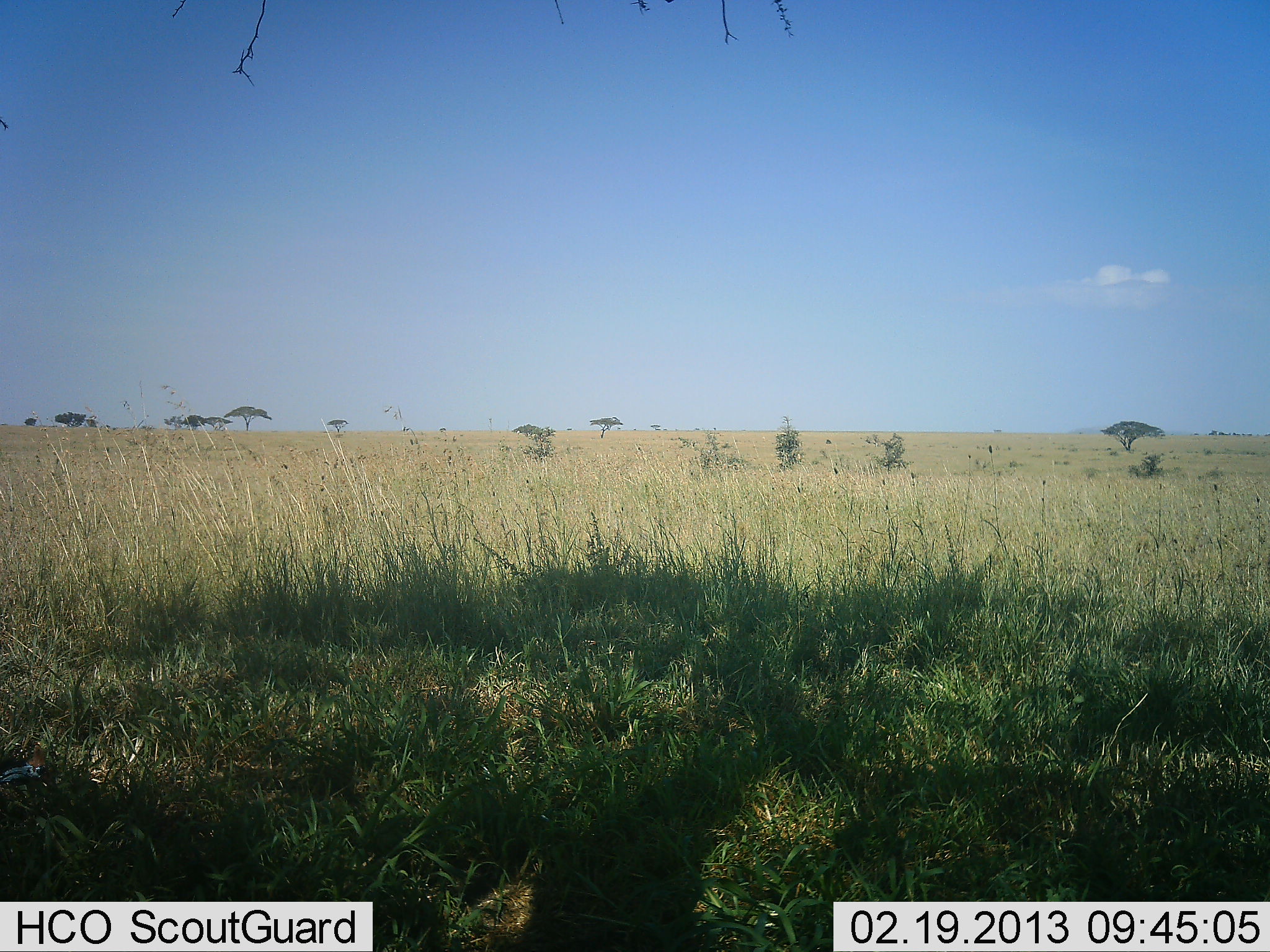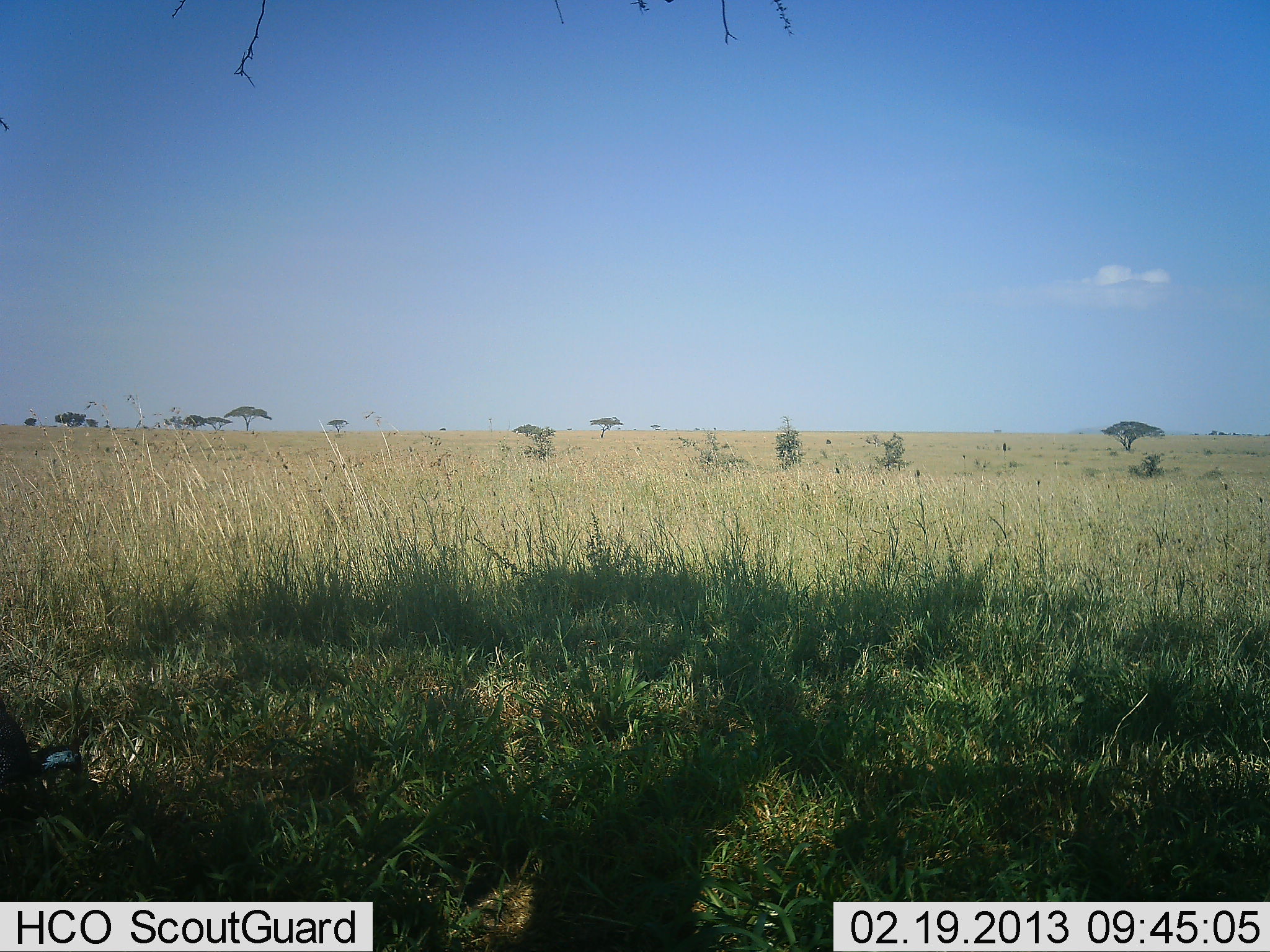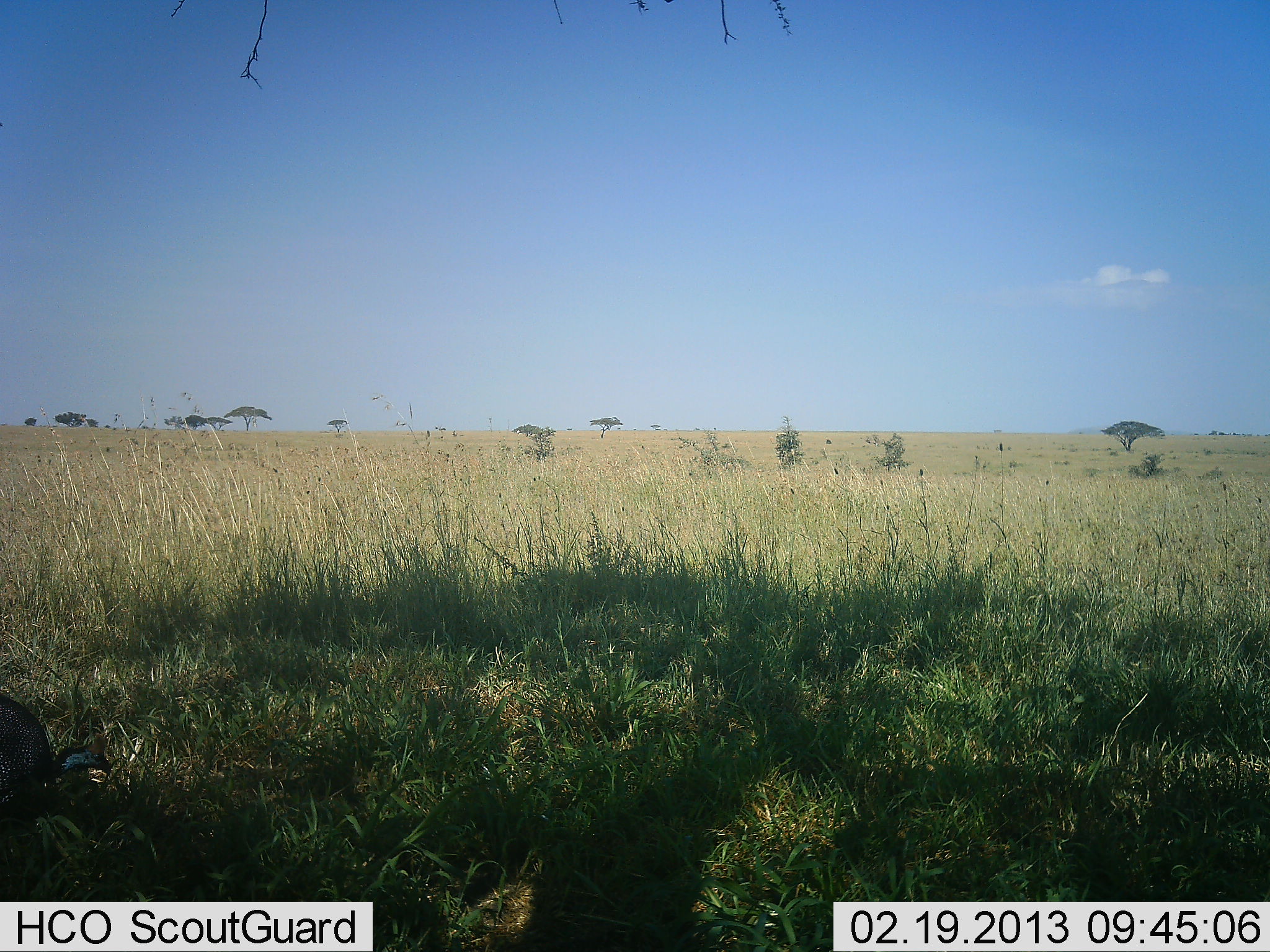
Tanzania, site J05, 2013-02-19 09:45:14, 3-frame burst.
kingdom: Animalia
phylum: Chordata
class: Aves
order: Galliformes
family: Numididae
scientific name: Numididae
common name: guinea fowl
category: guineafowl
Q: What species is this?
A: Guineafowl (guinea fowl) (Numididae).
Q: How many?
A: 1.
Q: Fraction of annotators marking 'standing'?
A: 8%.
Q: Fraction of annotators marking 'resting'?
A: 0%.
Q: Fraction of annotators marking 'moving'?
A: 76%.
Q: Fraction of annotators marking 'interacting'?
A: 4%.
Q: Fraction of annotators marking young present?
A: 0%.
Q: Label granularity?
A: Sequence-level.